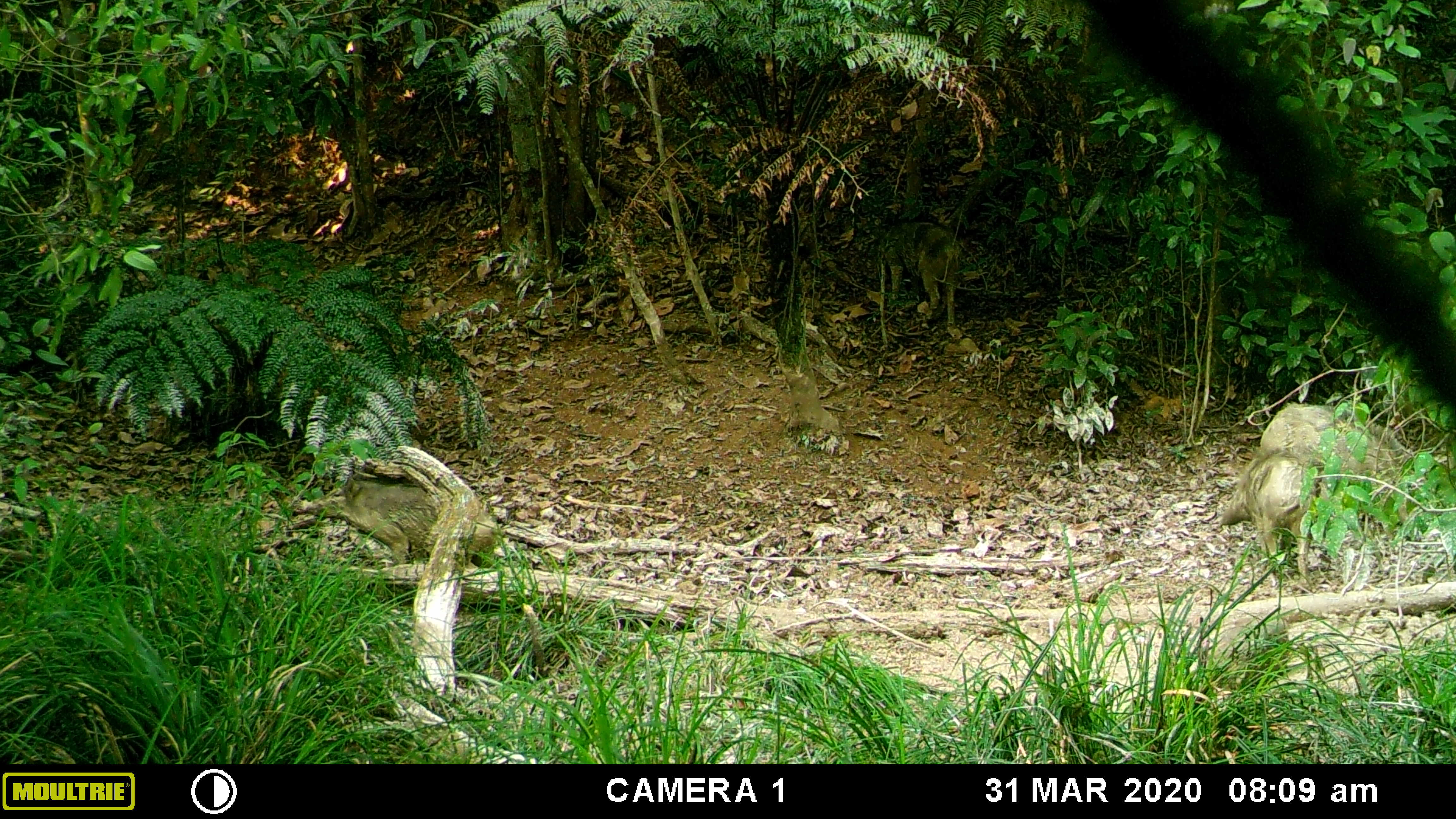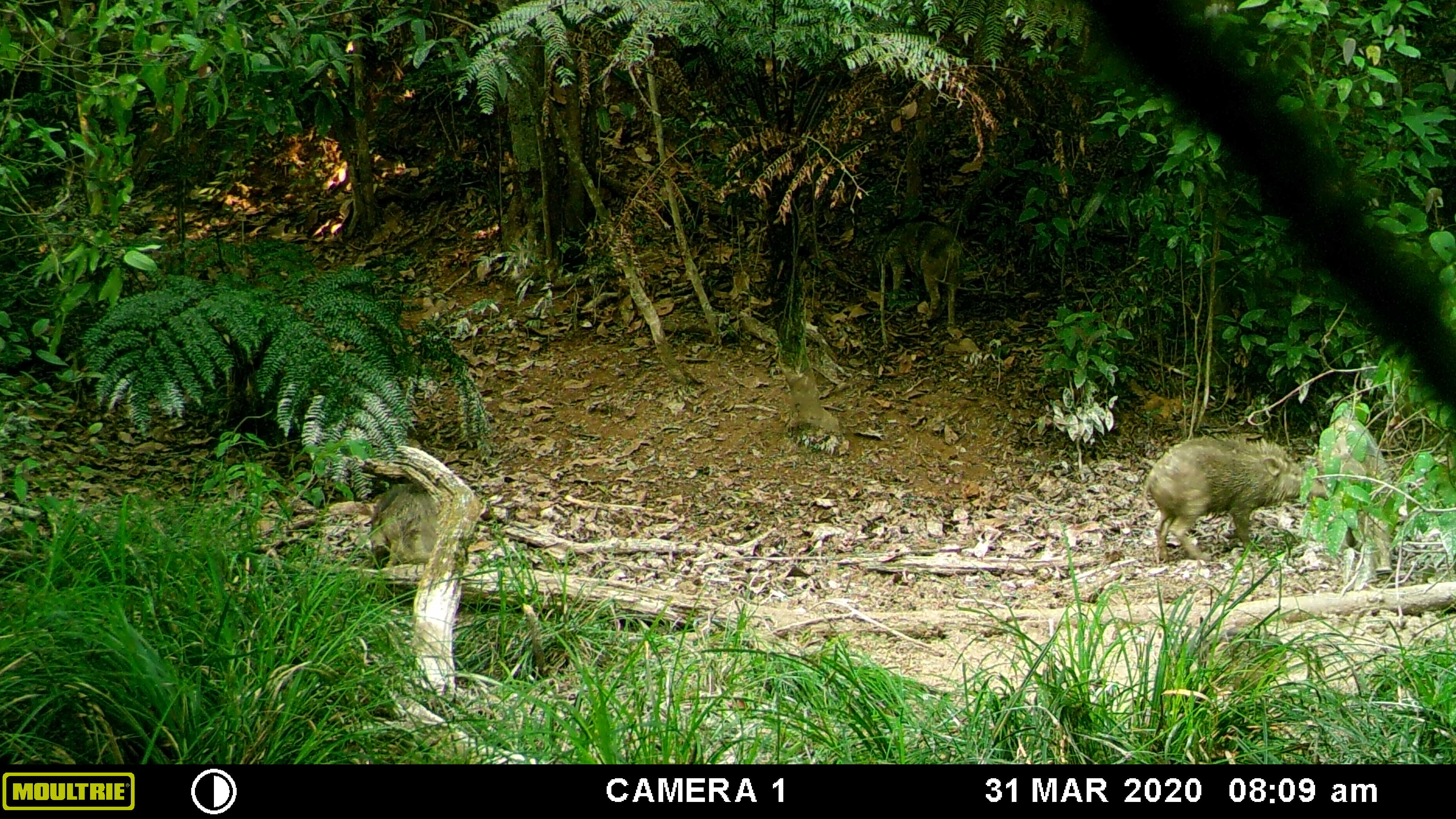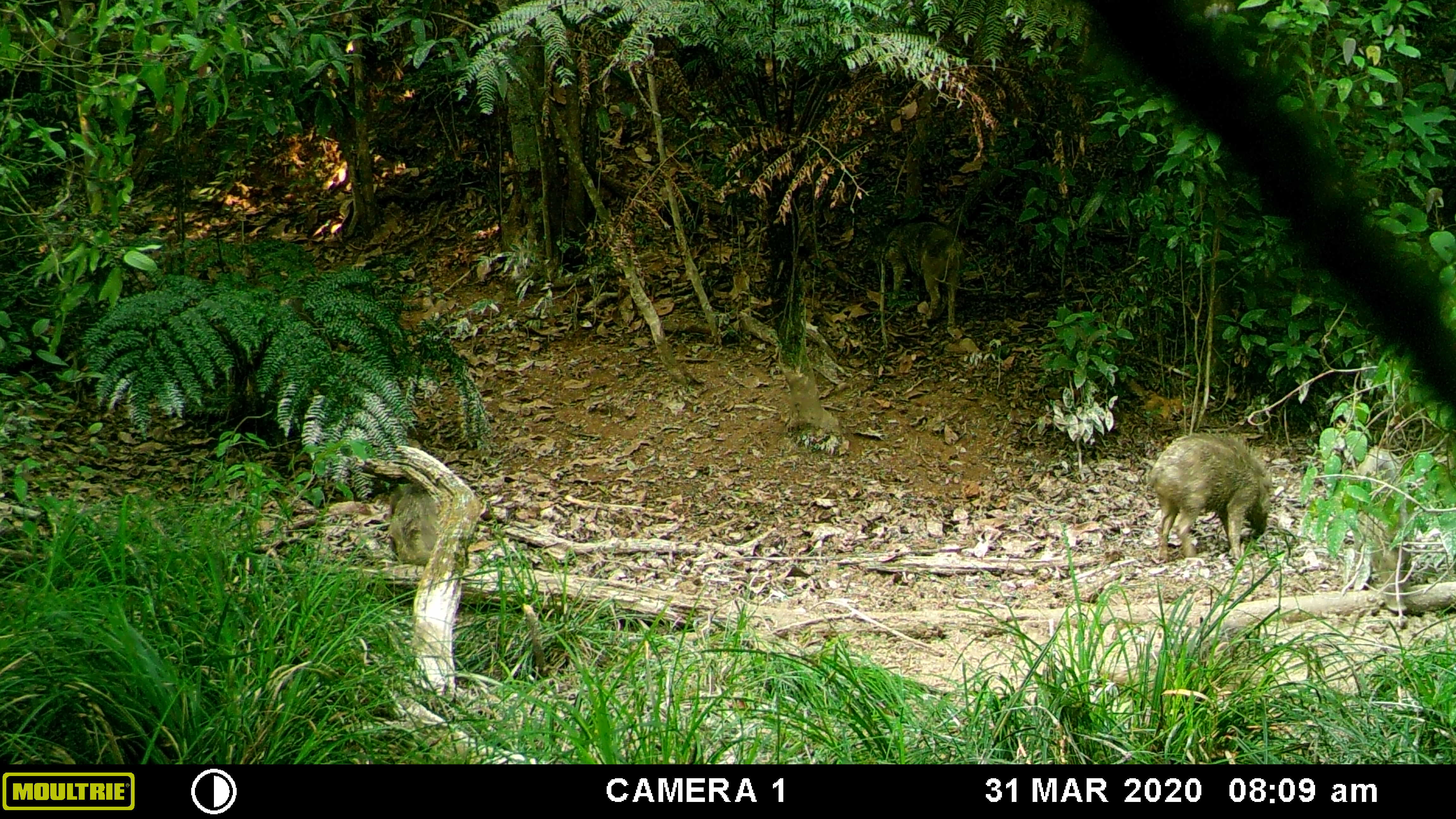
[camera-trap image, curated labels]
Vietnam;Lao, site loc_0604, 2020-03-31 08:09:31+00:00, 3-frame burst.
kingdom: Animalia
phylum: Chordata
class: Mammalia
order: Artiodactyla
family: Suidae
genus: Sus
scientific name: Sus scrofa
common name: eurasian wild pig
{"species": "eurasian wild pig (Sus scrofa)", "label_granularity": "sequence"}